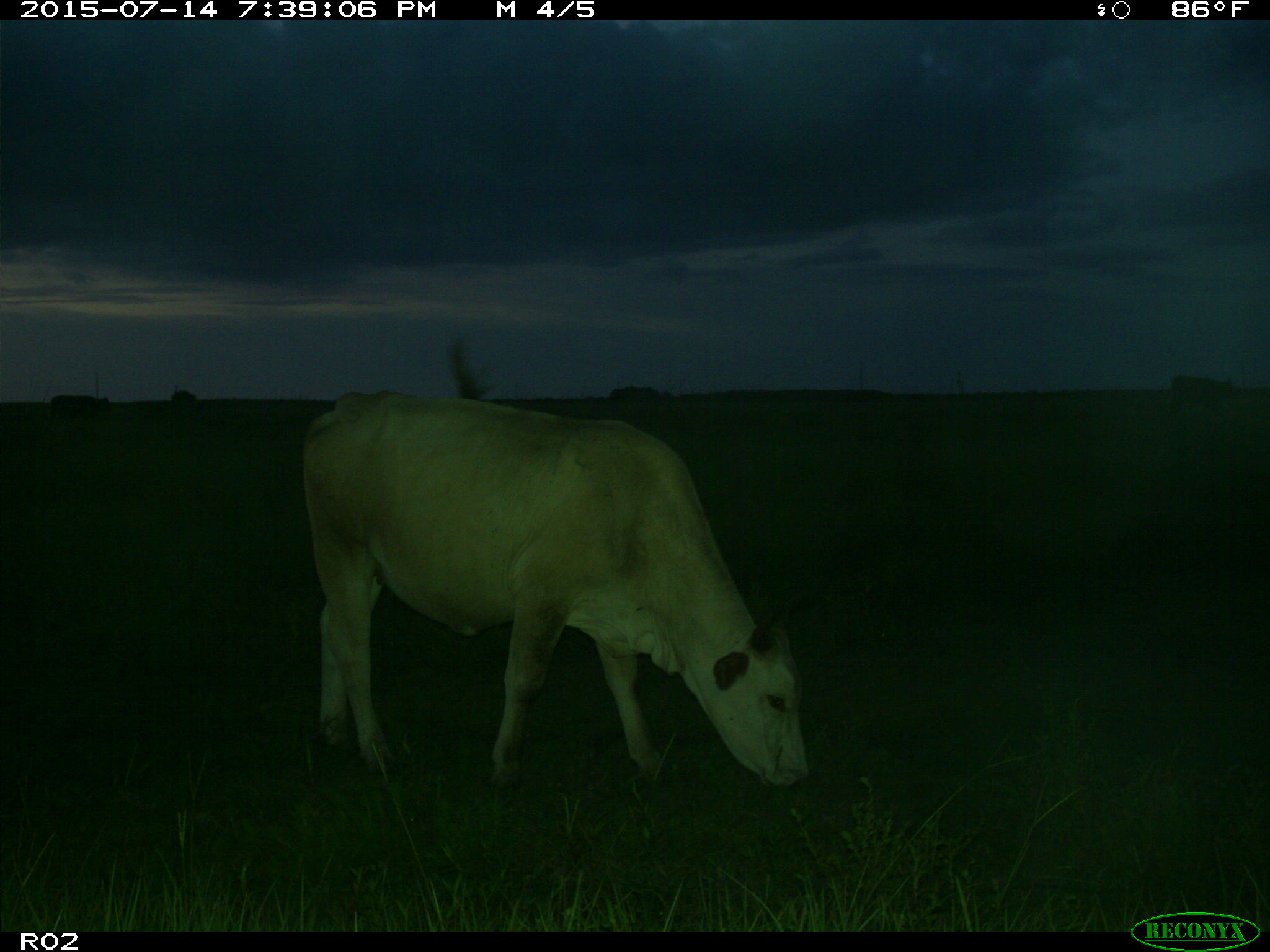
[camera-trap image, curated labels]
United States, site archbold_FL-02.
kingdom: Animalia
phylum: Chordata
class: Mammalia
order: Artiodactyla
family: Bovidae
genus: Bos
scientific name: Bos taurus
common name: domestic cow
Bos taurus (domestic cow).